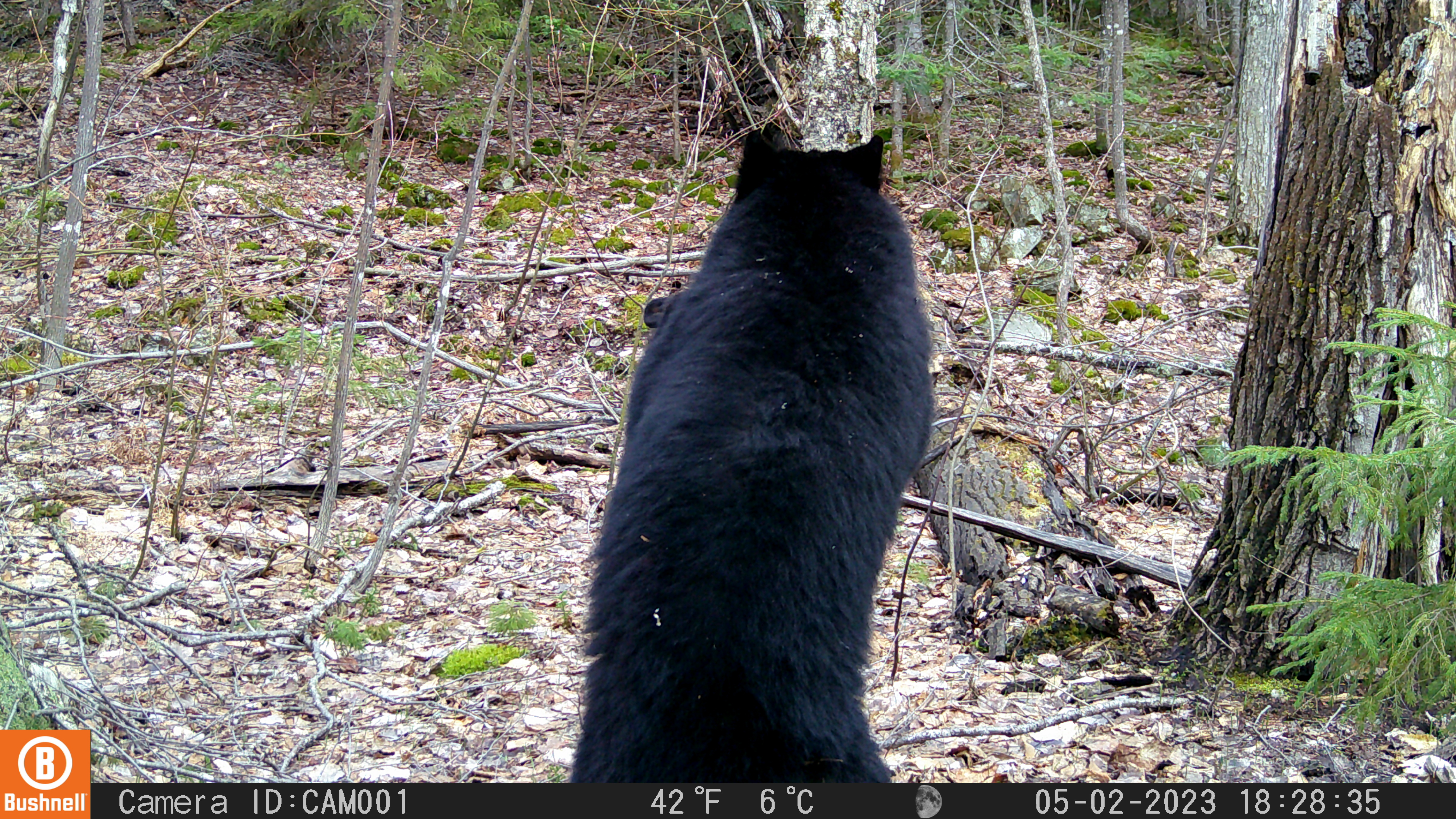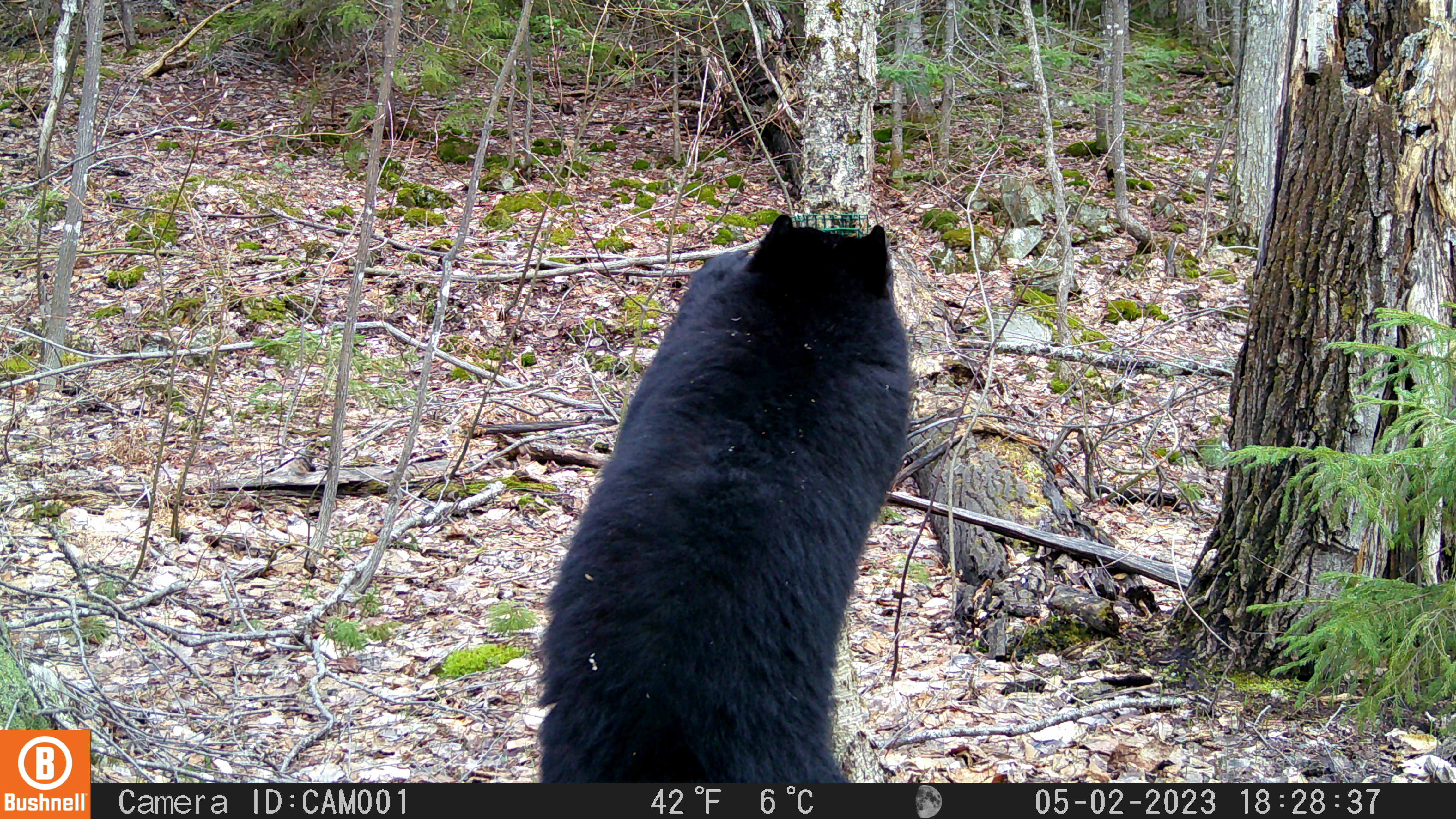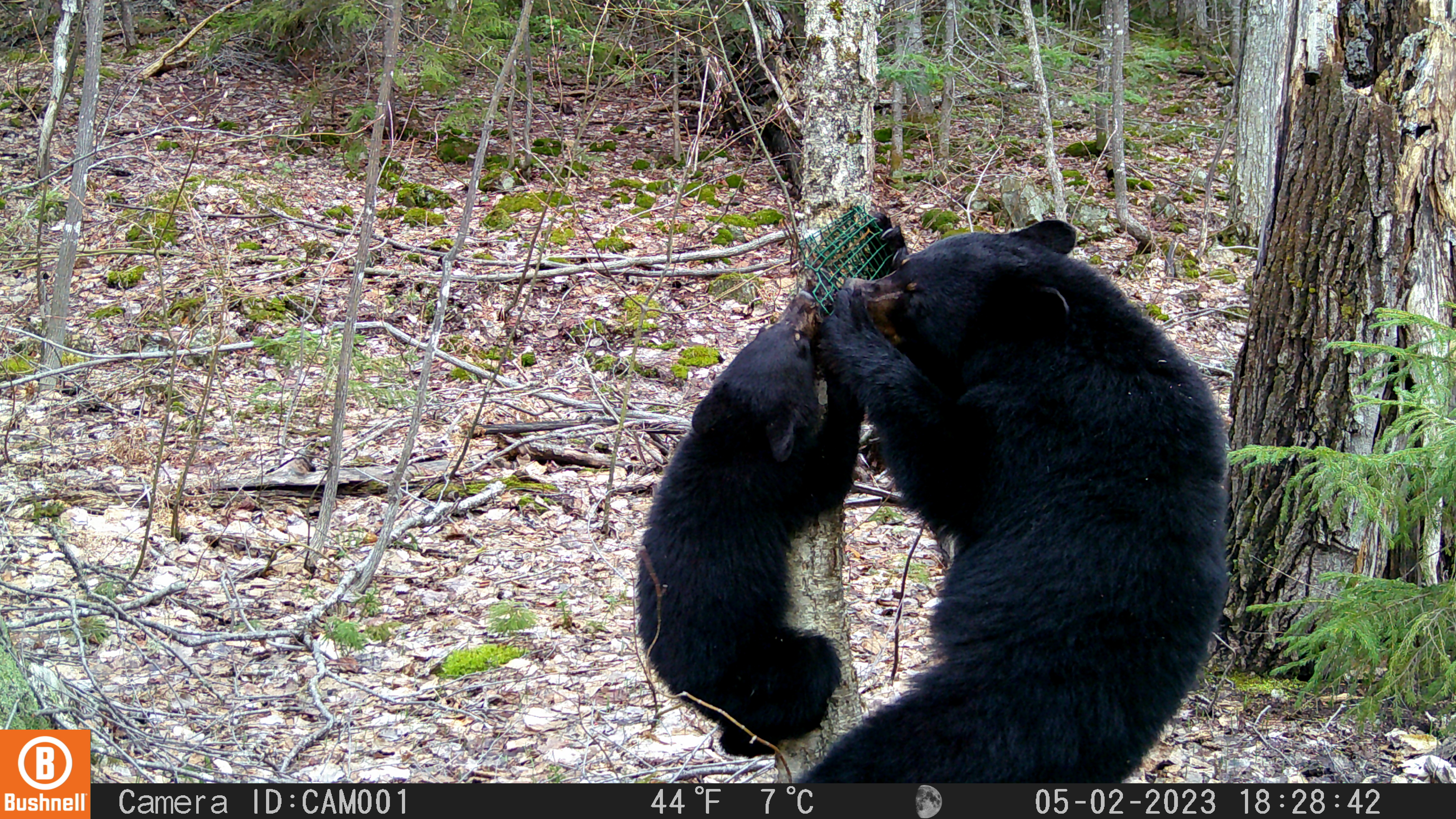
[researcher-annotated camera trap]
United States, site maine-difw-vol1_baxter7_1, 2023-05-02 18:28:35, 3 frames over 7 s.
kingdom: Animalia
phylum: Chordata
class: Mammalia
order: Carnivora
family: Ursidae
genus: Ursus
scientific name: Ursus americanus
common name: black bear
Black bear (Ursus americanus).